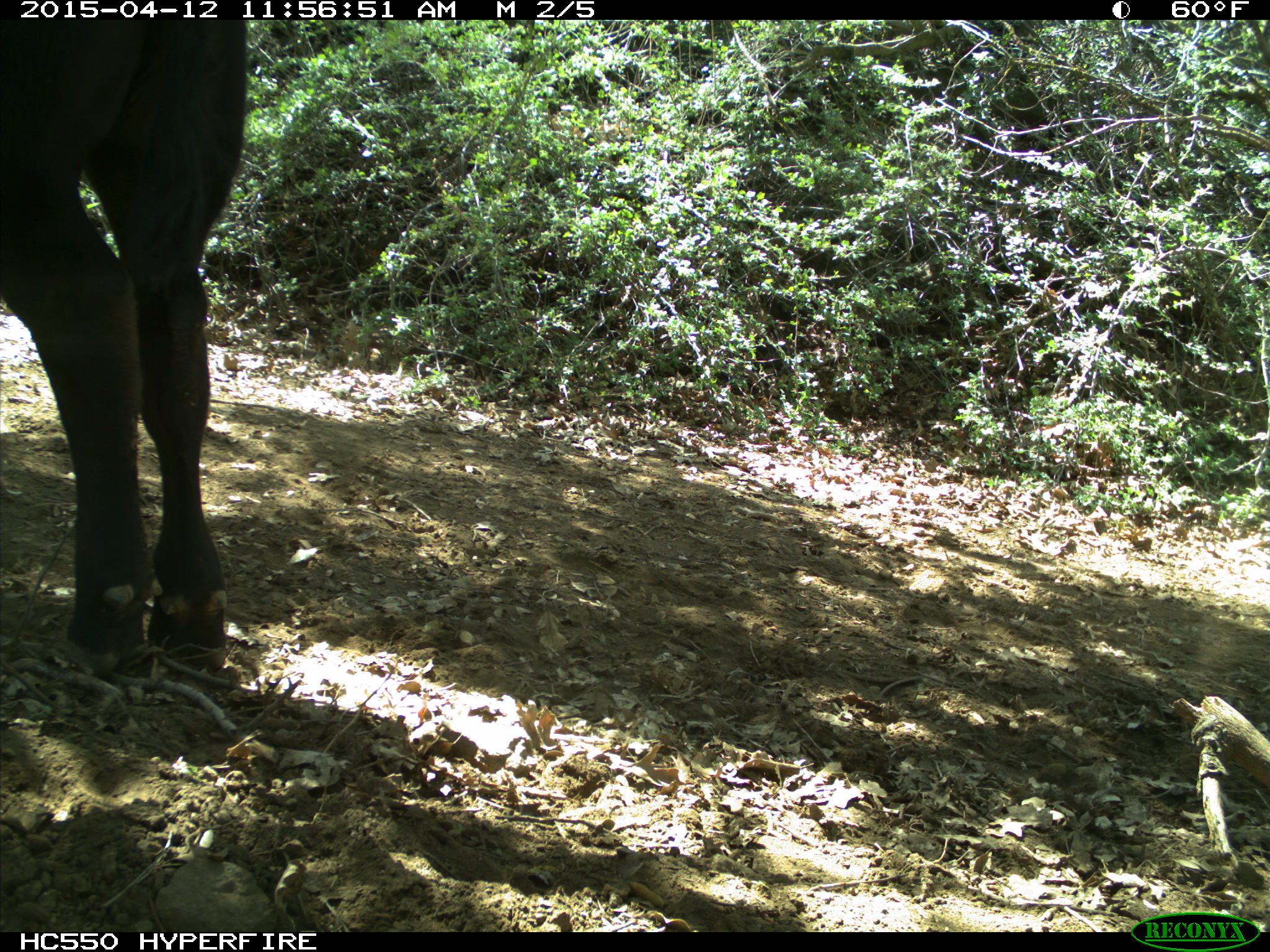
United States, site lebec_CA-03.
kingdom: Animalia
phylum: Chordata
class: Mammalia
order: Artiodactyla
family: Bovidae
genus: Bos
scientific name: Bos taurus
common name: domestic cow